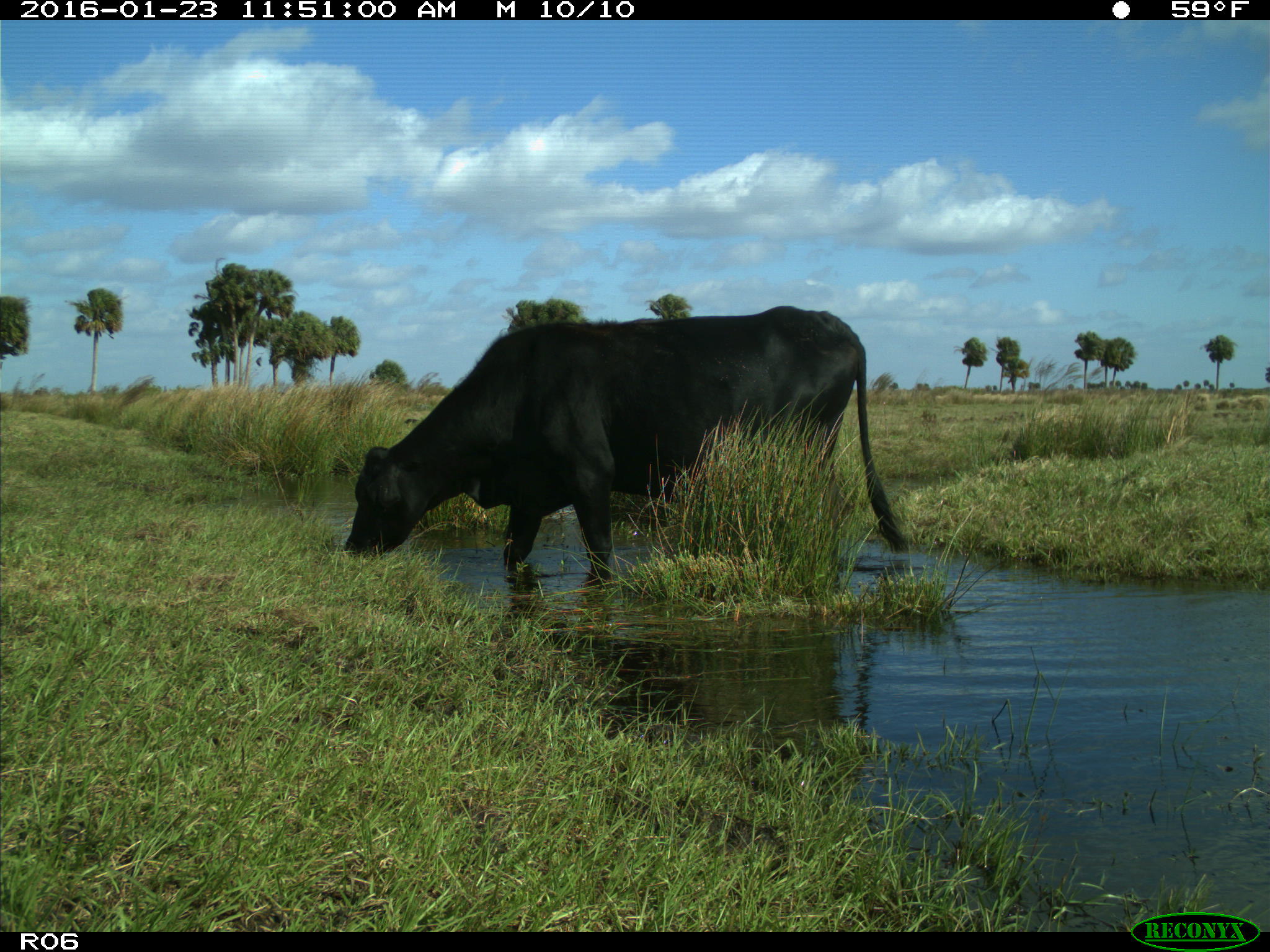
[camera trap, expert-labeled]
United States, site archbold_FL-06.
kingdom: Animalia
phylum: Chordata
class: Mammalia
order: Artiodactyla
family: Bovidae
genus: Bos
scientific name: Bos taurus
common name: domestic cow